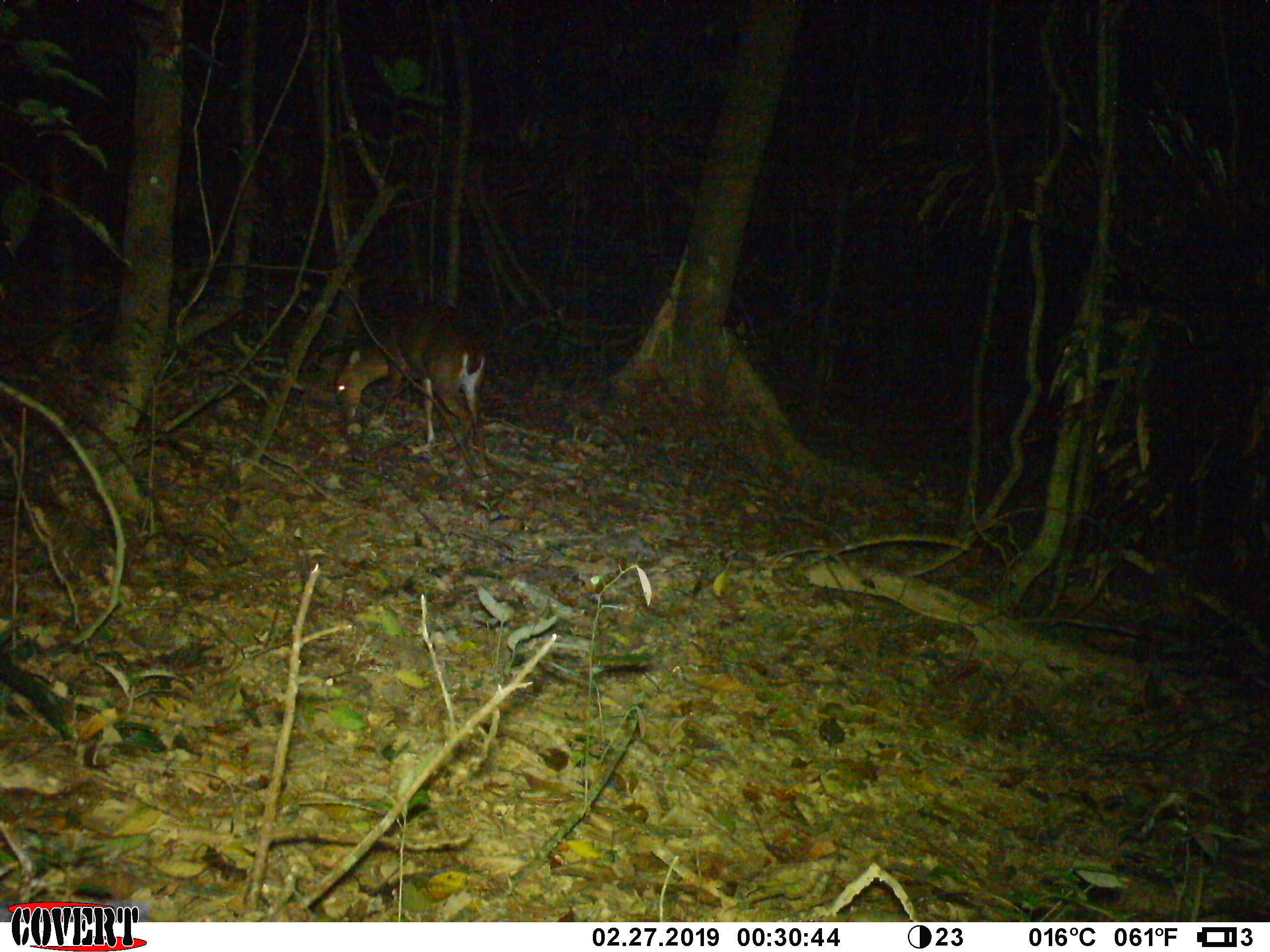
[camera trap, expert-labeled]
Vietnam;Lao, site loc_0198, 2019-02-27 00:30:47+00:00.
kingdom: Animalia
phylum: Chordata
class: Mammalia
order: Artiodactyla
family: Cervidae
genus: Muntiacus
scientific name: Muntiacus vuquangensis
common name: large-antlered muntjac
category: large antlered muntjac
Large antlered muntjac (large-antlered muntjac) (Muntiacus vuquangensis). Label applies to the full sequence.